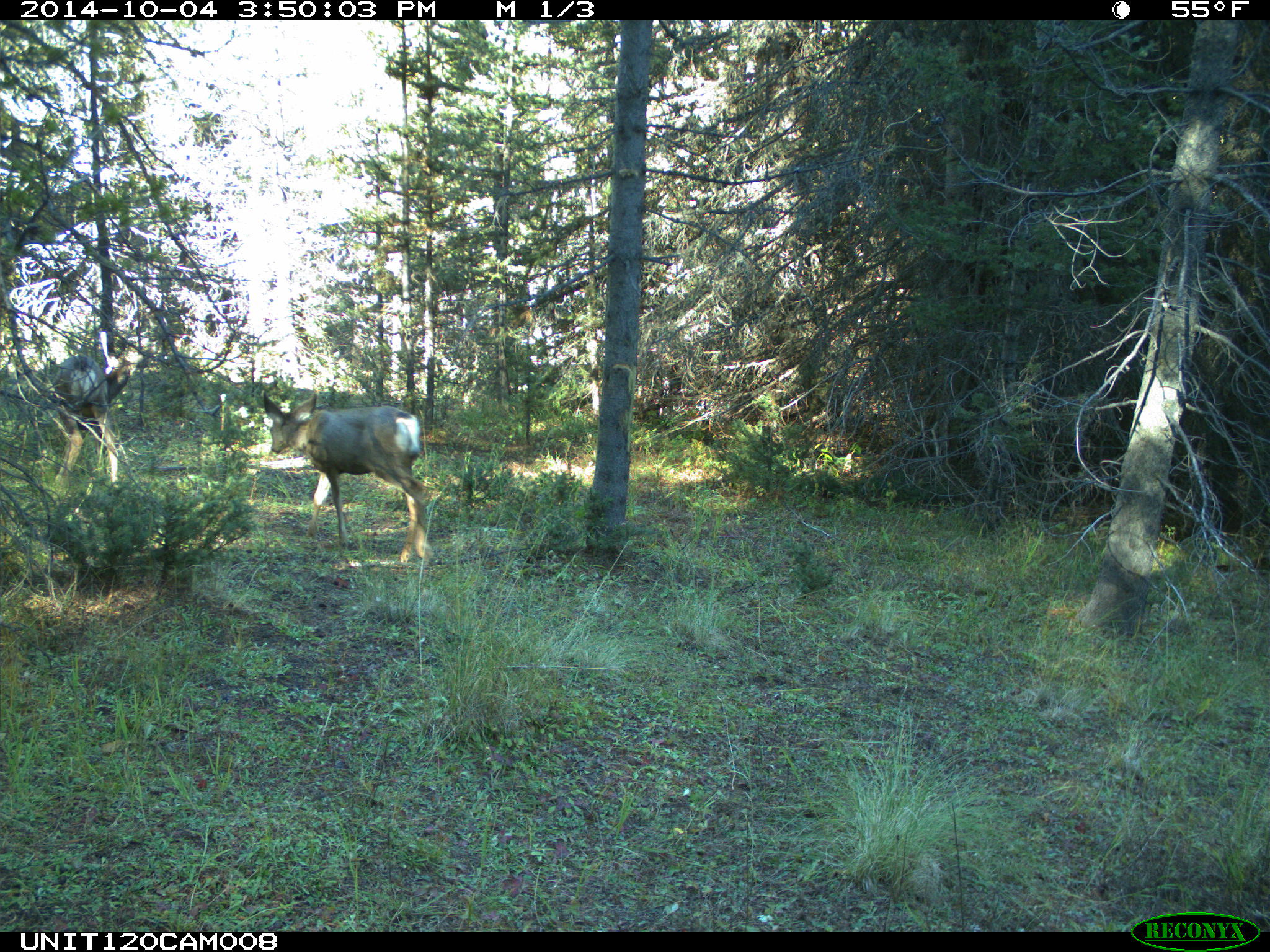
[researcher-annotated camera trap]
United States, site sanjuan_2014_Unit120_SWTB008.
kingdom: Animalia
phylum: Chordata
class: Mammalia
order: Artiodactyla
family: Cervidae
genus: Odocoileus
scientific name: Odocoileus hemionus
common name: mule deer